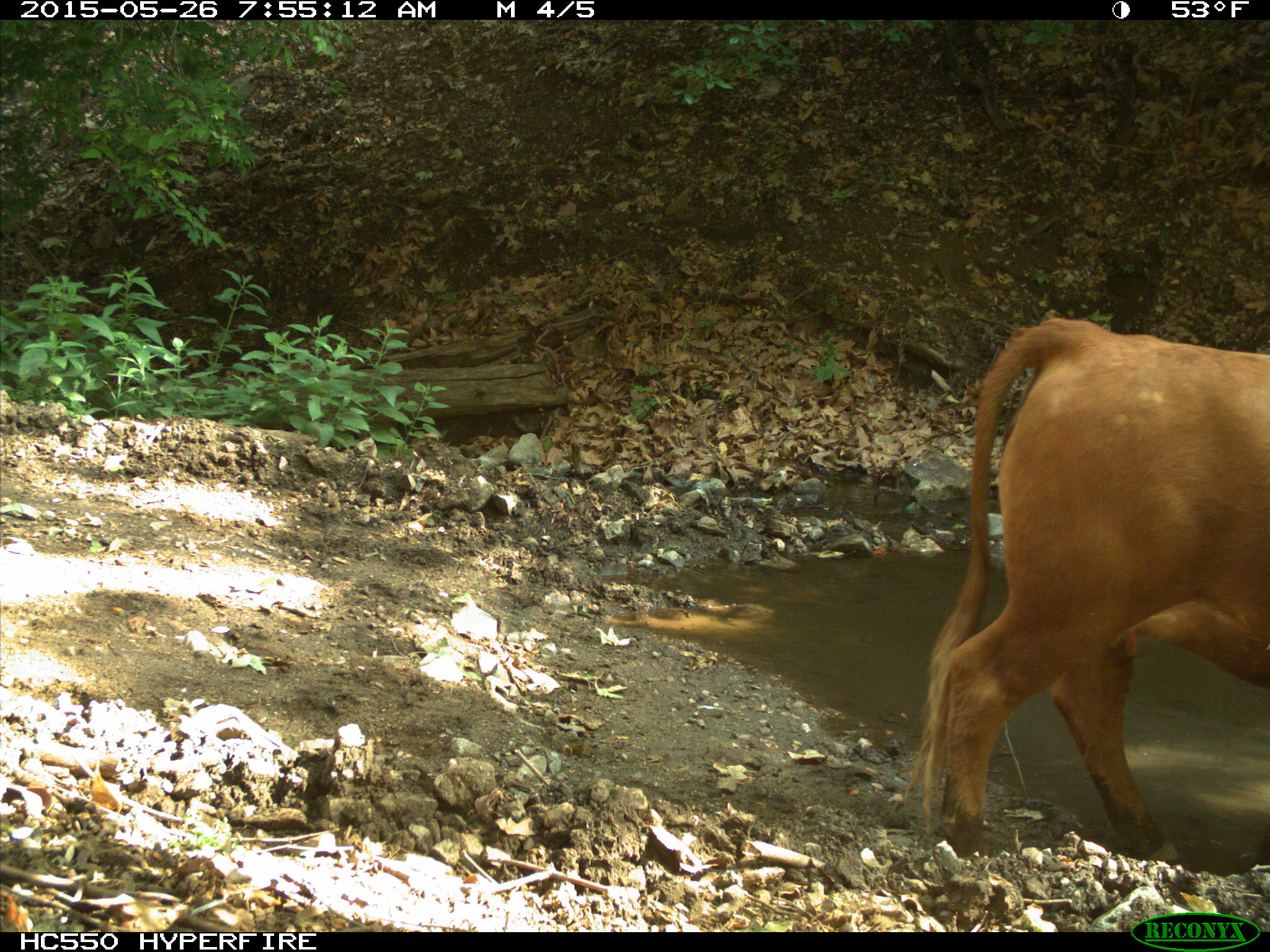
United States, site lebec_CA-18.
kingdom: Animalia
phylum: Chordata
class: Mammalia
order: Artiodactyla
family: Bovidae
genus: Bos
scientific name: Bos taurus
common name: domestic cow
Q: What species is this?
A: Bos taurus (domestic cow).